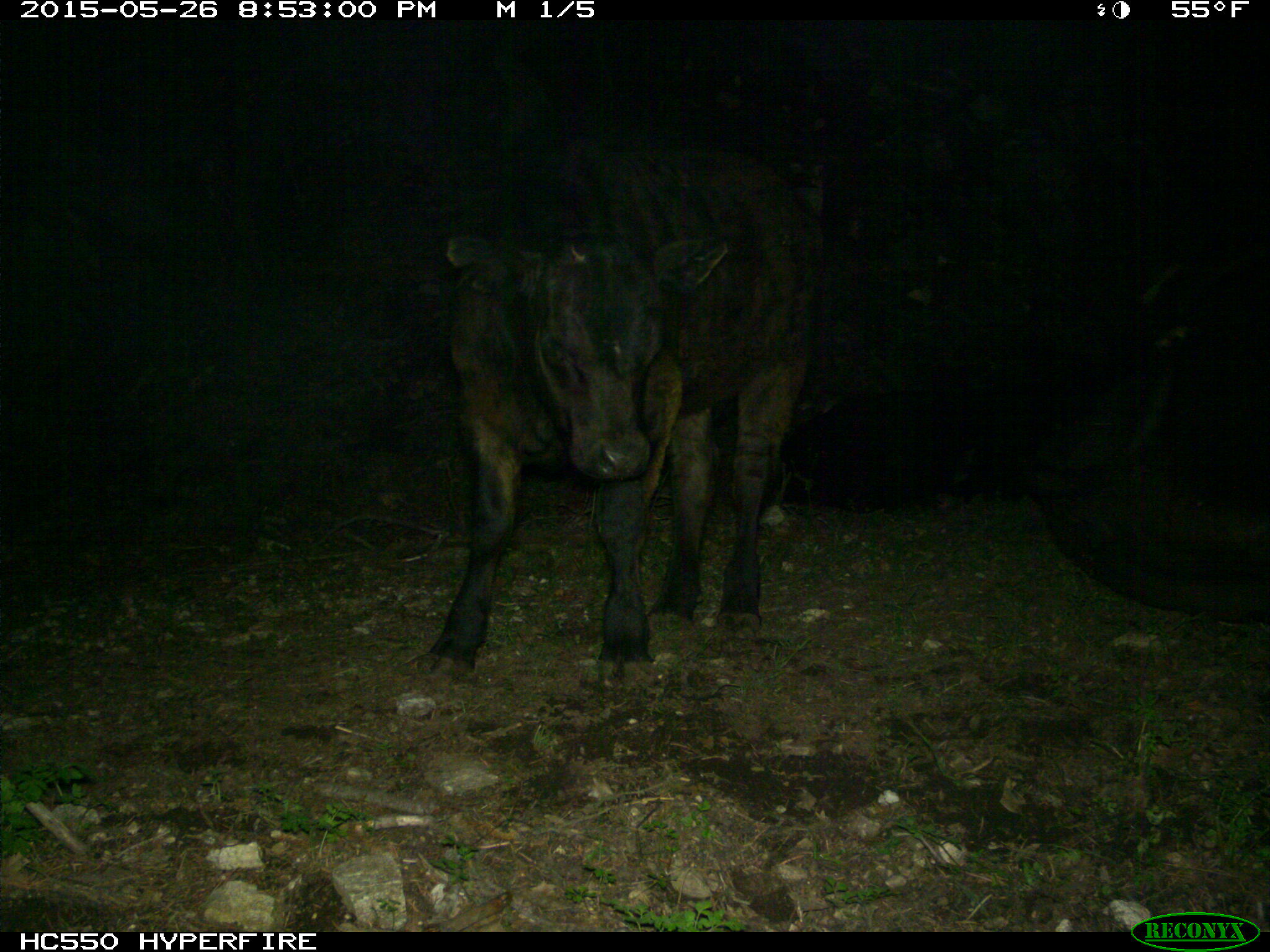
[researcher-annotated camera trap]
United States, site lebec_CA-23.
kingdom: Animalia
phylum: Chordata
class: Mammalia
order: Artiodactyla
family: Bovidae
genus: Bos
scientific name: Bos taurus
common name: domestic cow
Bos taurus (domestic cow).